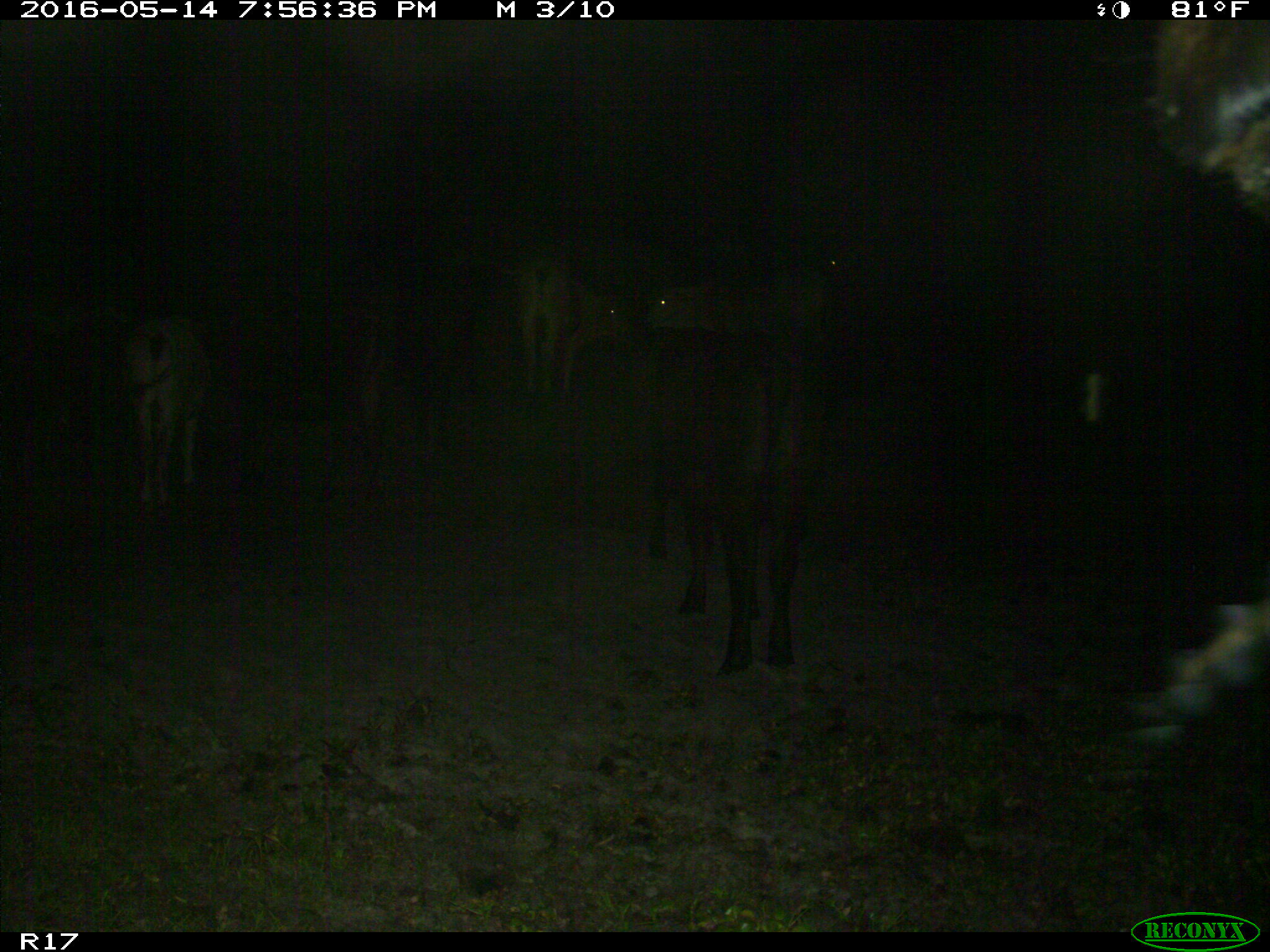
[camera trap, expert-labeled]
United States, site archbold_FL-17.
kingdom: Animalia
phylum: Chordata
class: Mammalia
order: Artiodactyla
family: Bovidae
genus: Bos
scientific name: Bos taurus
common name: domestic cow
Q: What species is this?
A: Bos taurus (domestic cow).